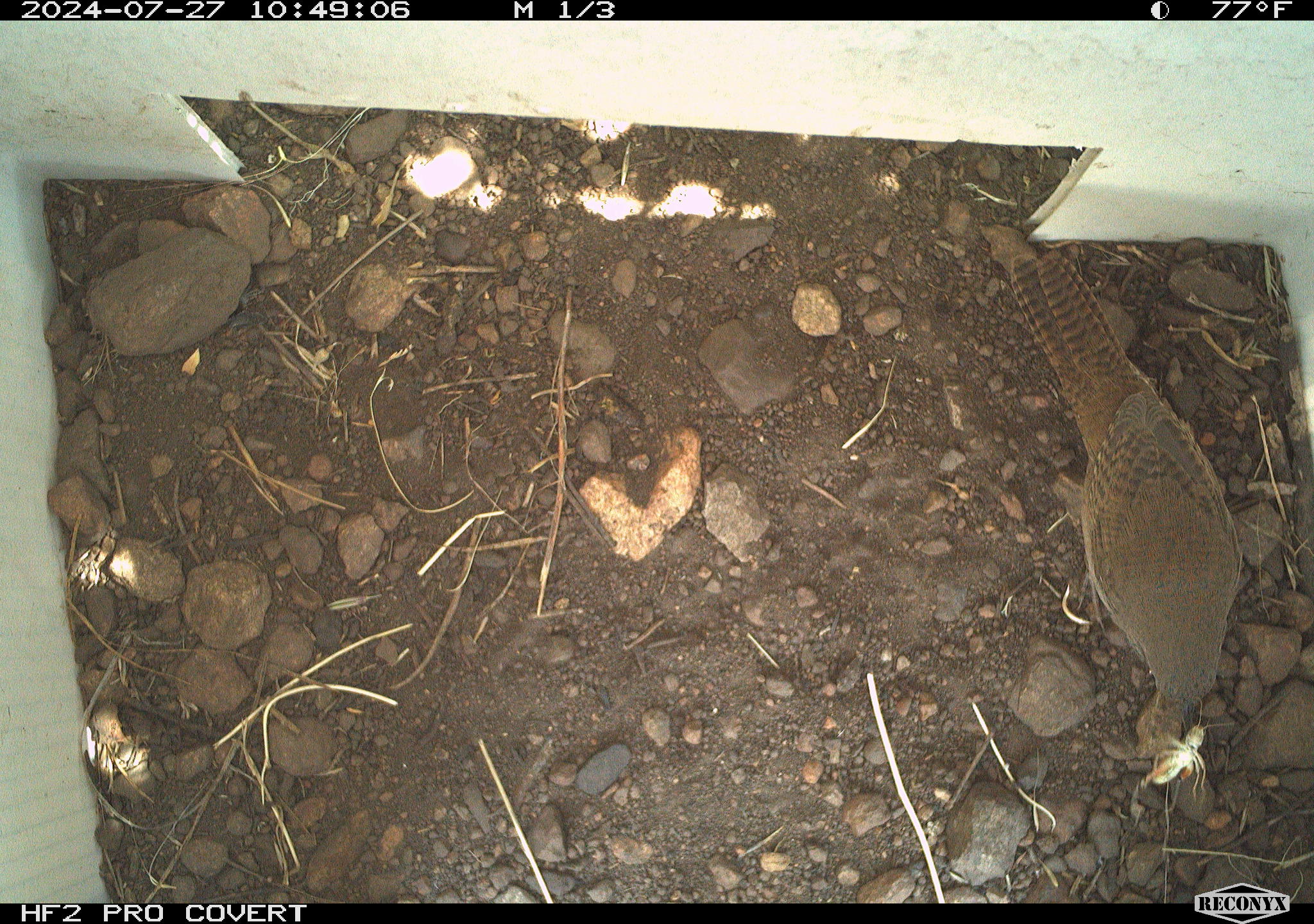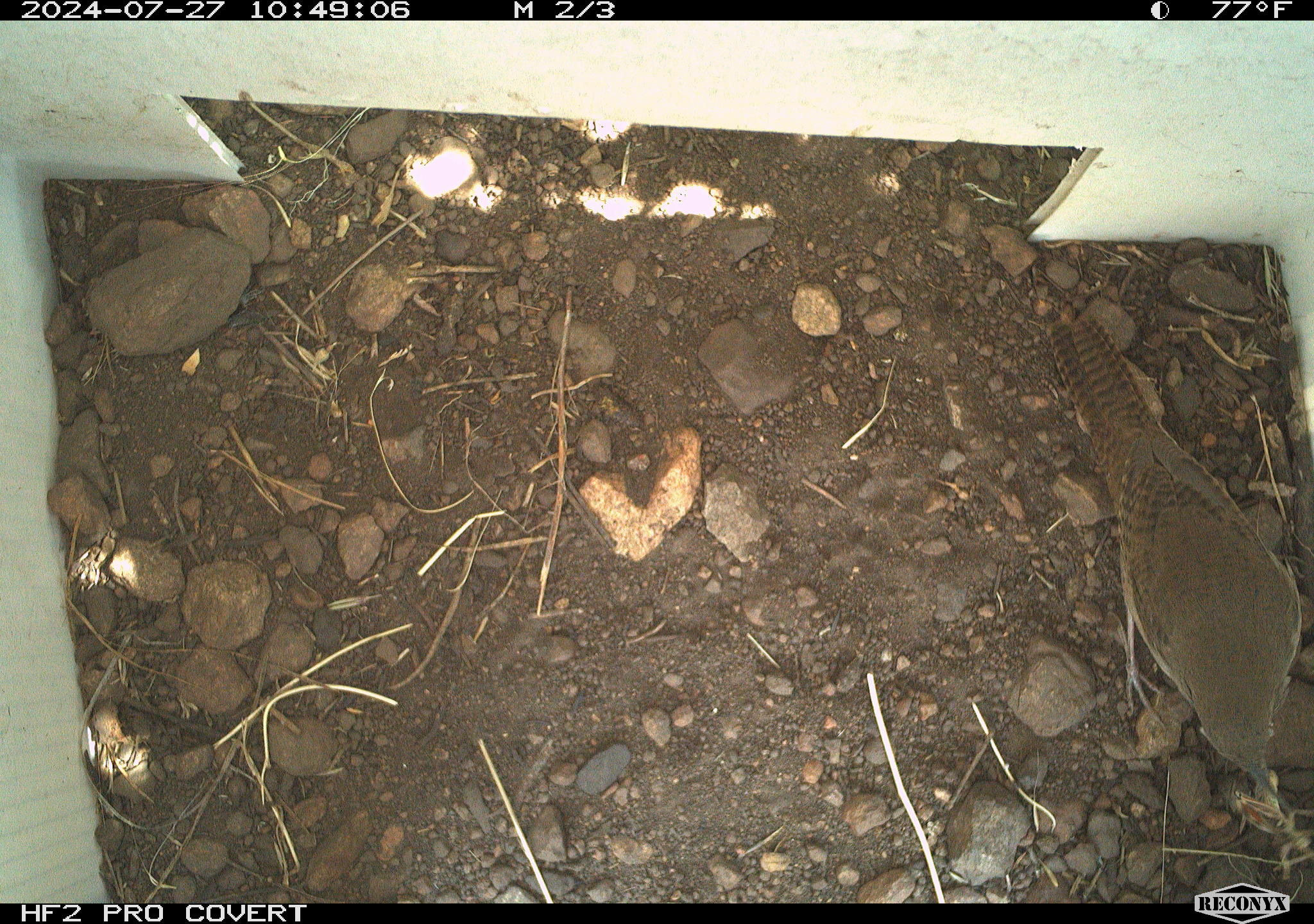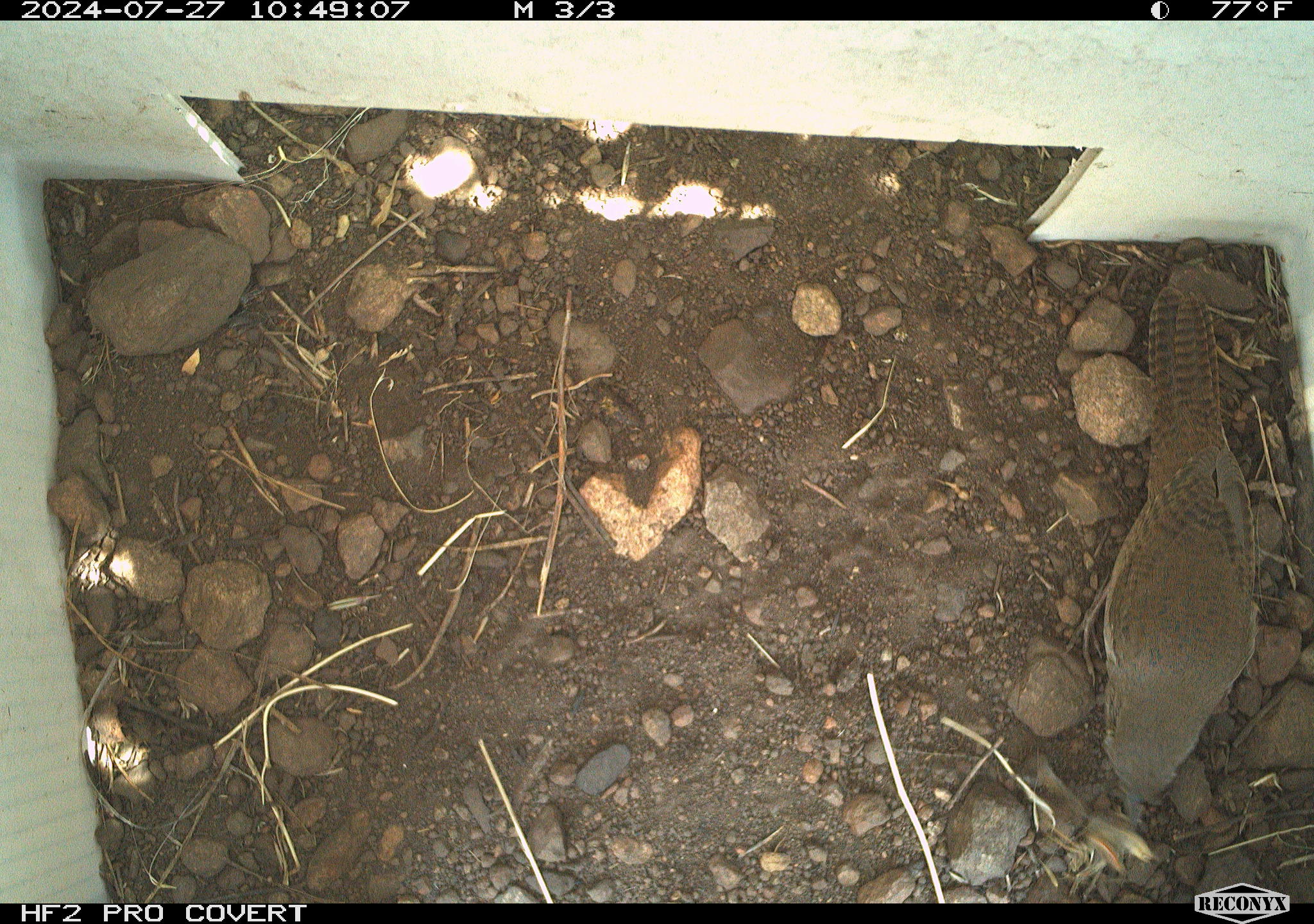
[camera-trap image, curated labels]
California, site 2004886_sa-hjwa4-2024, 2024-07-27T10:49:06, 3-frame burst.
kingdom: Animalia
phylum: Chordata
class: Aves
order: Passeriformes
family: Troglodytidae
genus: Troglodytes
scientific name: Troglodytes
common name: house wrens, winter wrens, and allies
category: troglodytes species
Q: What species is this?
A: Troglodytes species (house wrens, winter wrens, and allies) (Troglodytes).